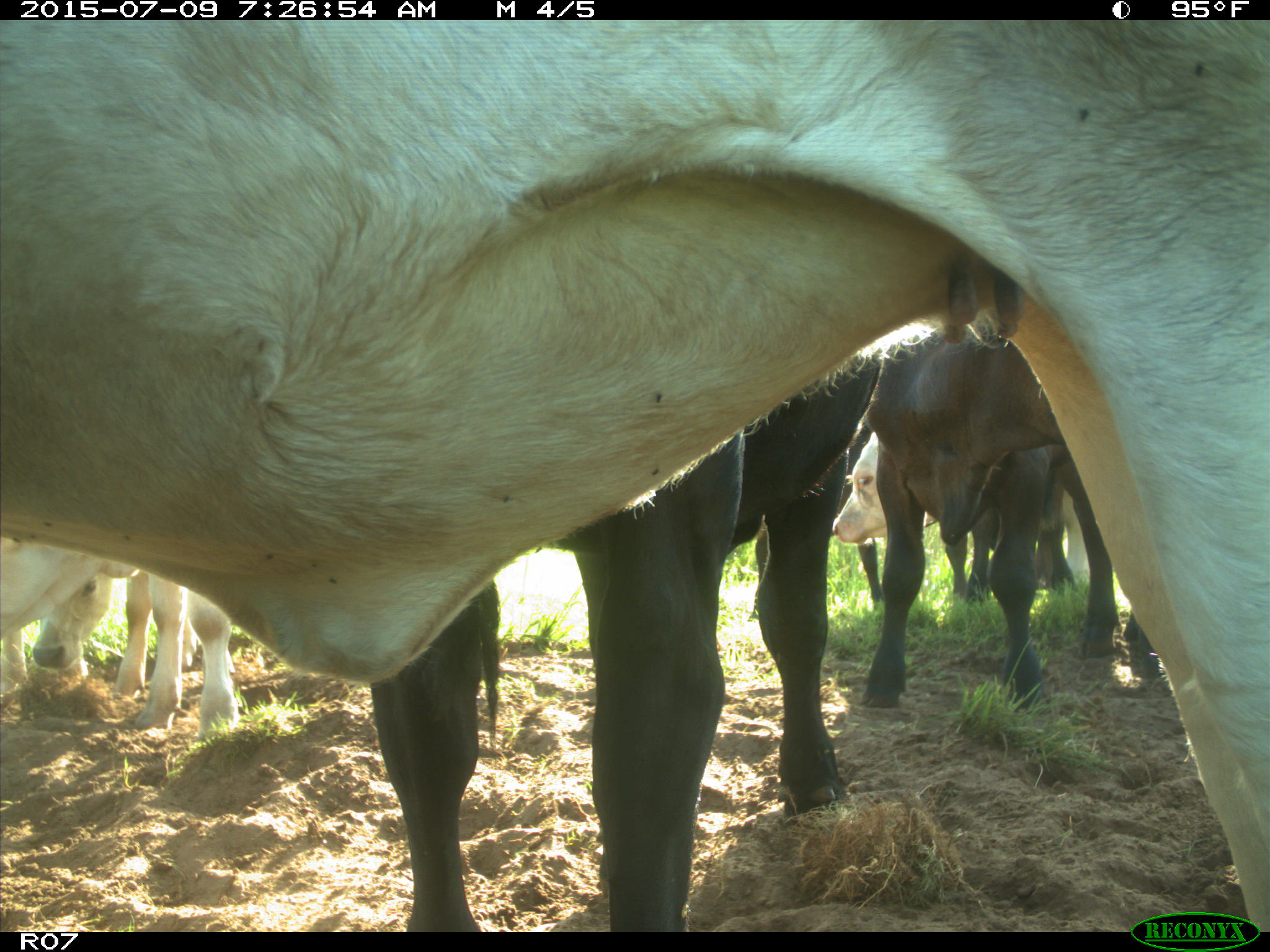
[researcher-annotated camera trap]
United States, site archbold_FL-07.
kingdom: Animalia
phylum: Chordata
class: Mammalia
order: Artiodactyla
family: Bovidae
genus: Bos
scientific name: Bos taurus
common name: domestic cow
Bos taurus (domestic cow).